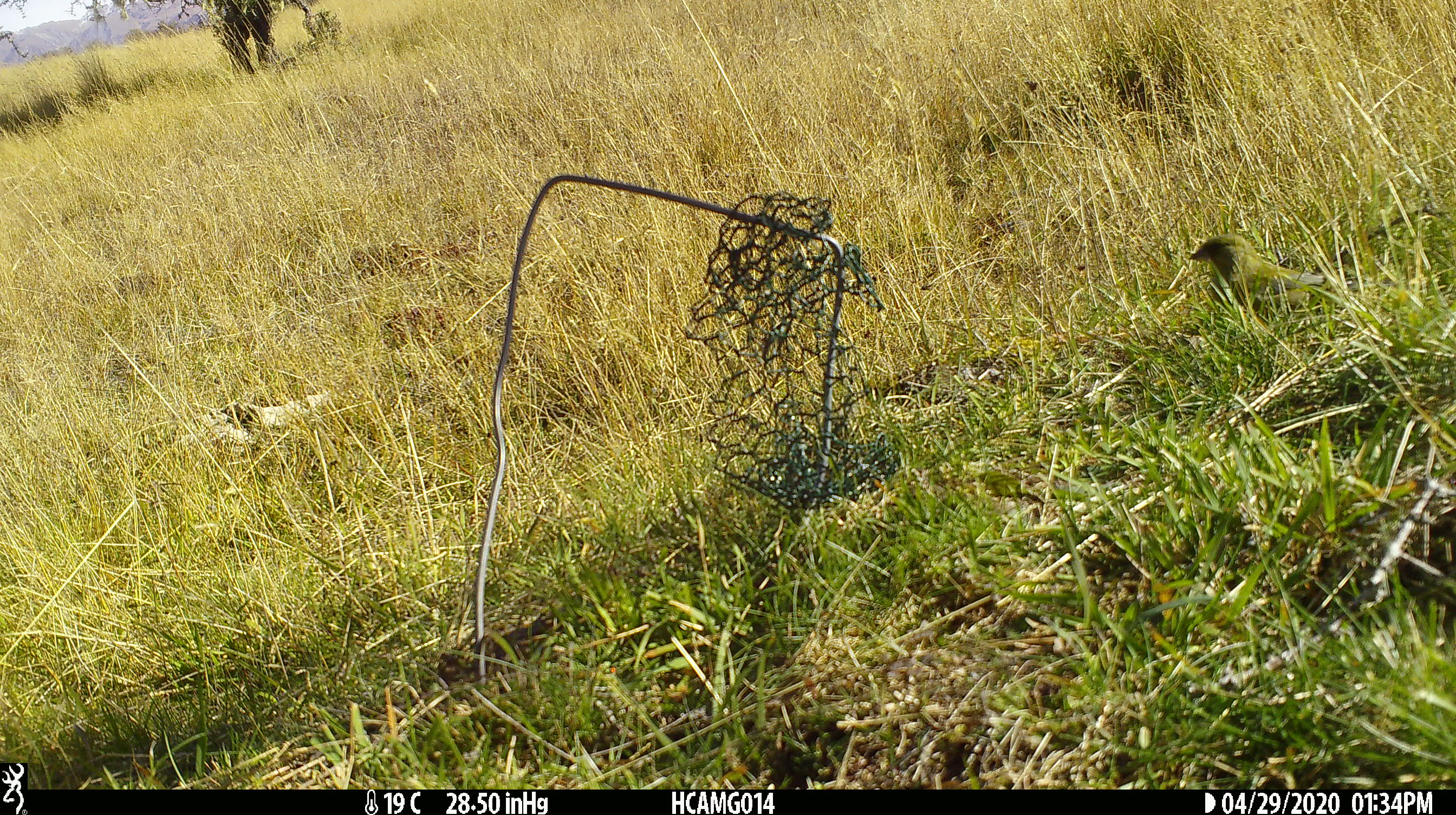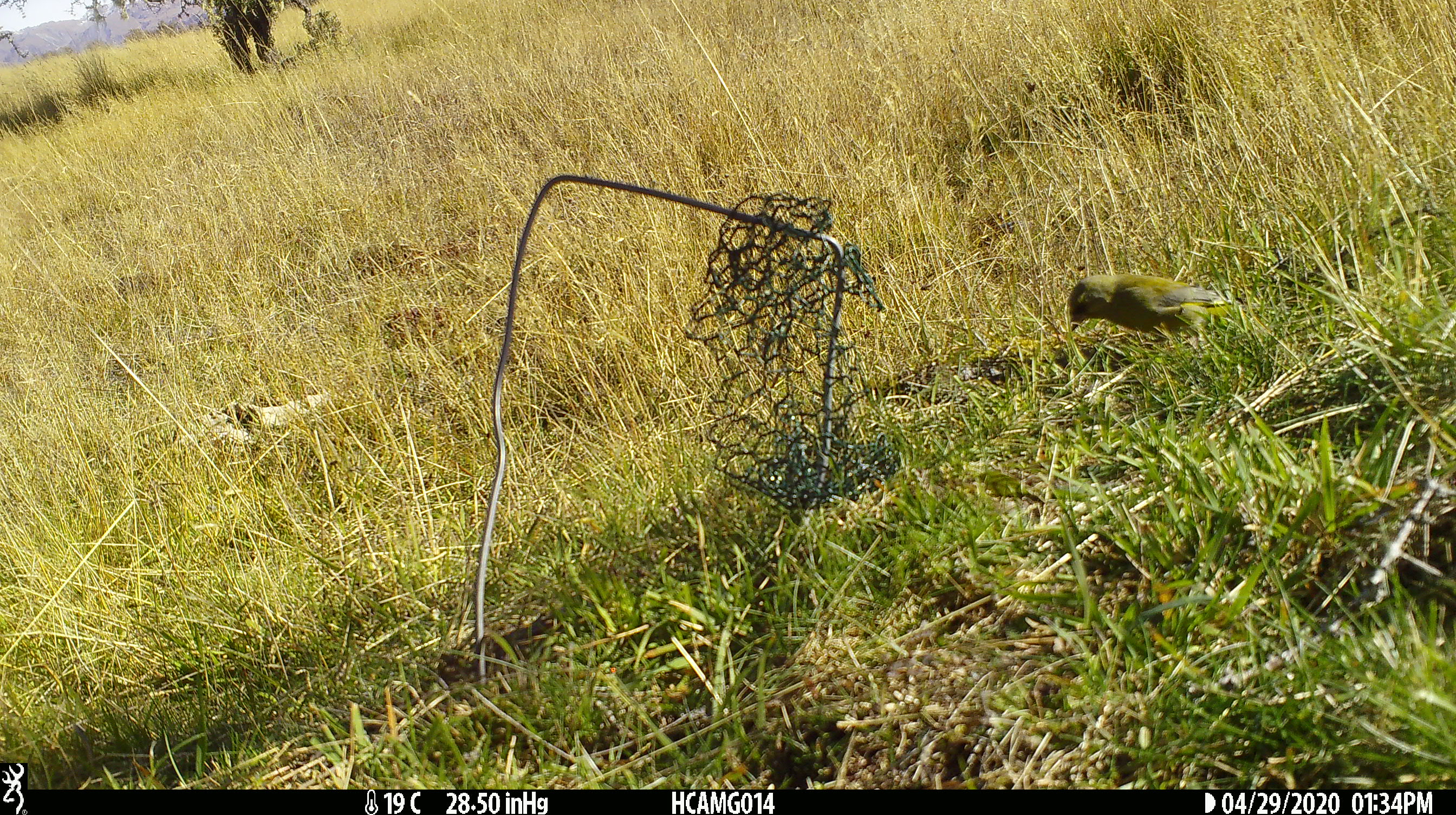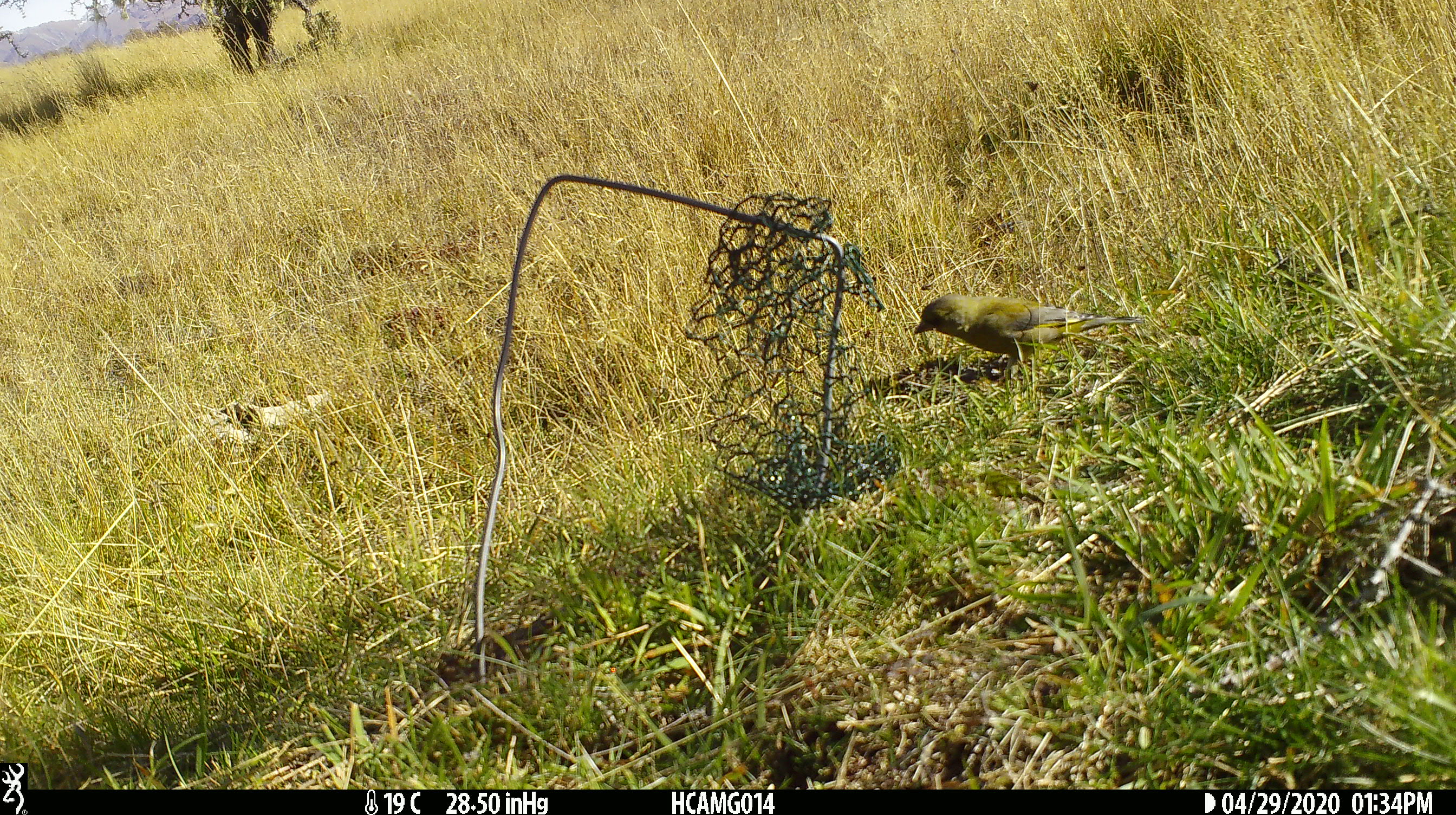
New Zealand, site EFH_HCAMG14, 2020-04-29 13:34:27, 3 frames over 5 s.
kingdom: Animalia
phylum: Chordata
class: Aves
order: Passeriformes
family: Fringillidae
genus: Chloris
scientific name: Chloris chloris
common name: greenfinch